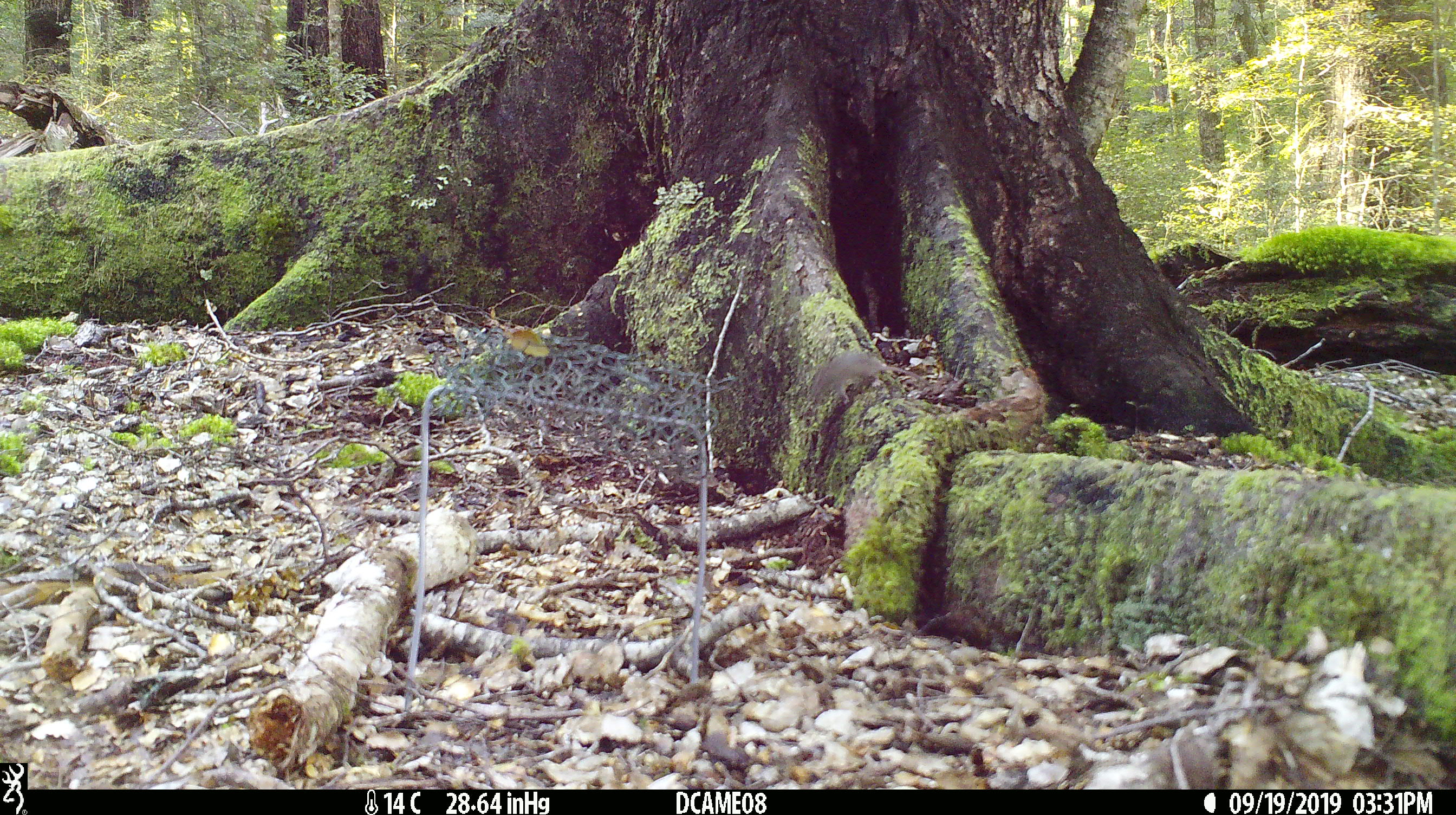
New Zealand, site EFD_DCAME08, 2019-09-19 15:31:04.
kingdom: Animalia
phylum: Chordata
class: Mammalia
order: Rodentia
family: Muridae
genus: Mus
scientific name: Mus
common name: mouse